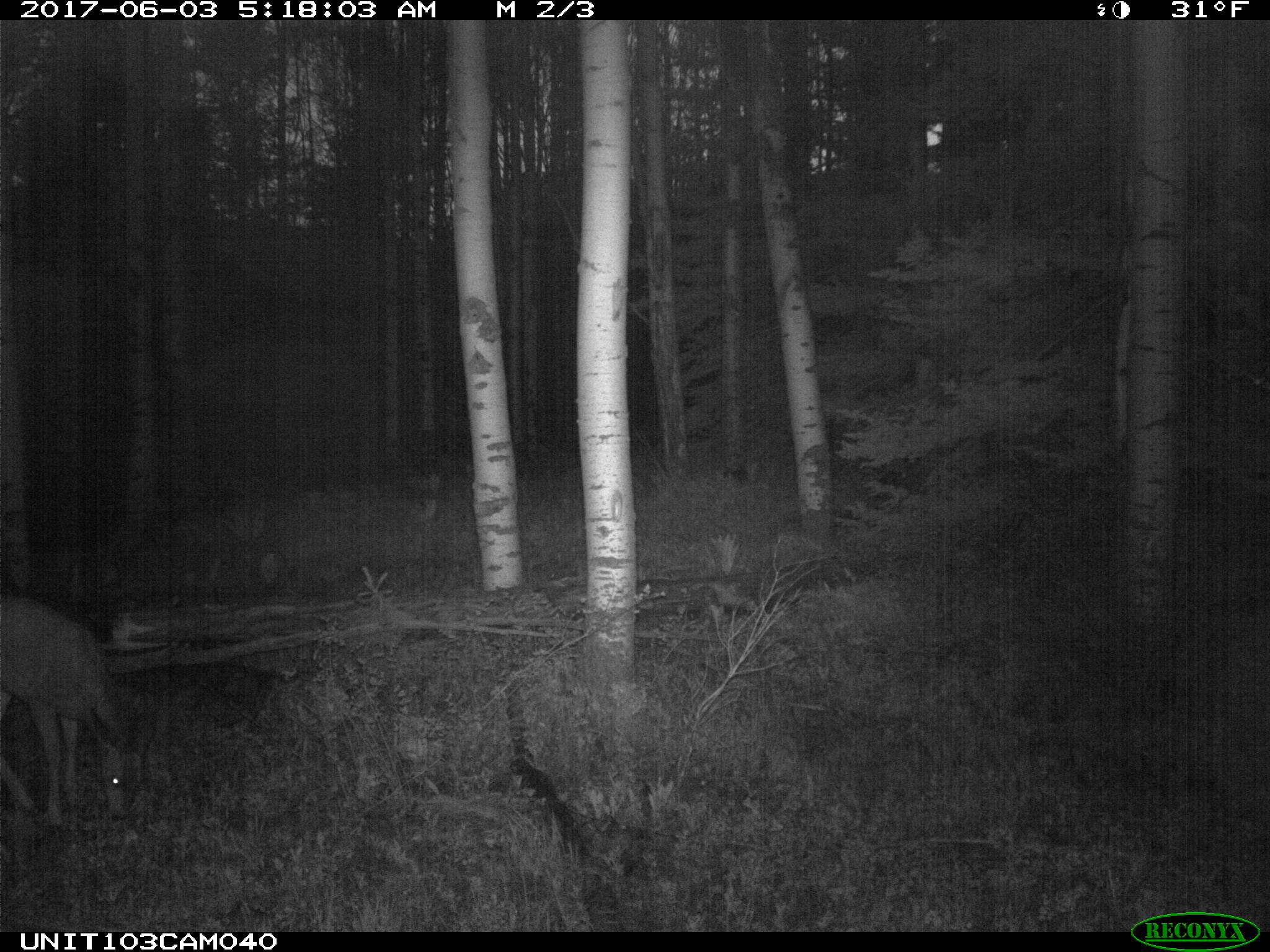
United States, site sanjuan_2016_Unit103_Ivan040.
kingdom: Animalia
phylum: Chordata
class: Mammalia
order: Artiodactyla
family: Cervidae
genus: Odocoileus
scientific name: Odocoileus hemionus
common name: mule deer